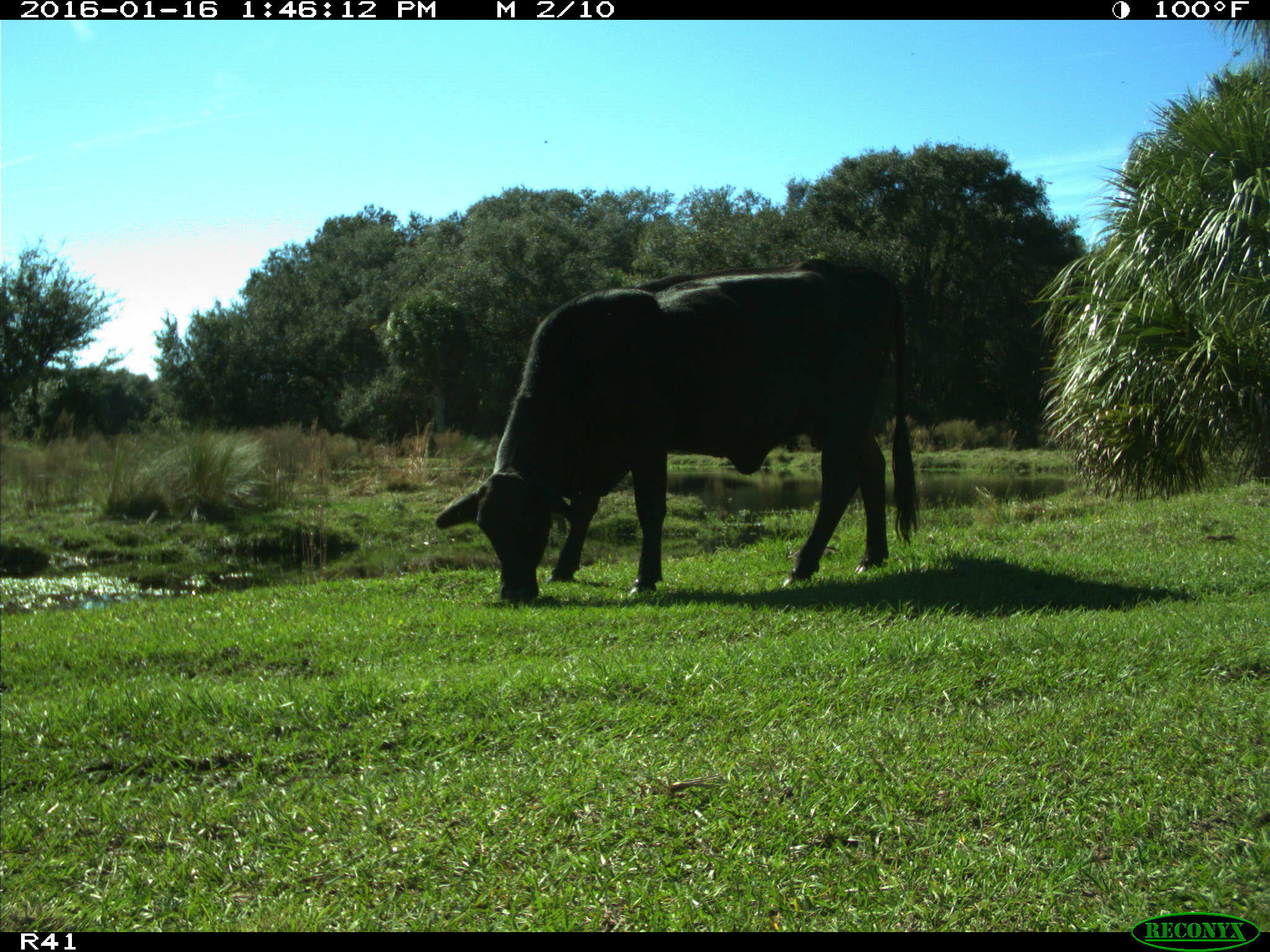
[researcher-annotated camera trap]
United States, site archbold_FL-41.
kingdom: Animalia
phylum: Chordata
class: Mammalia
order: Artiodactyla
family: Bovidae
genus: Bos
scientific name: Bos taurus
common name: domestic cow